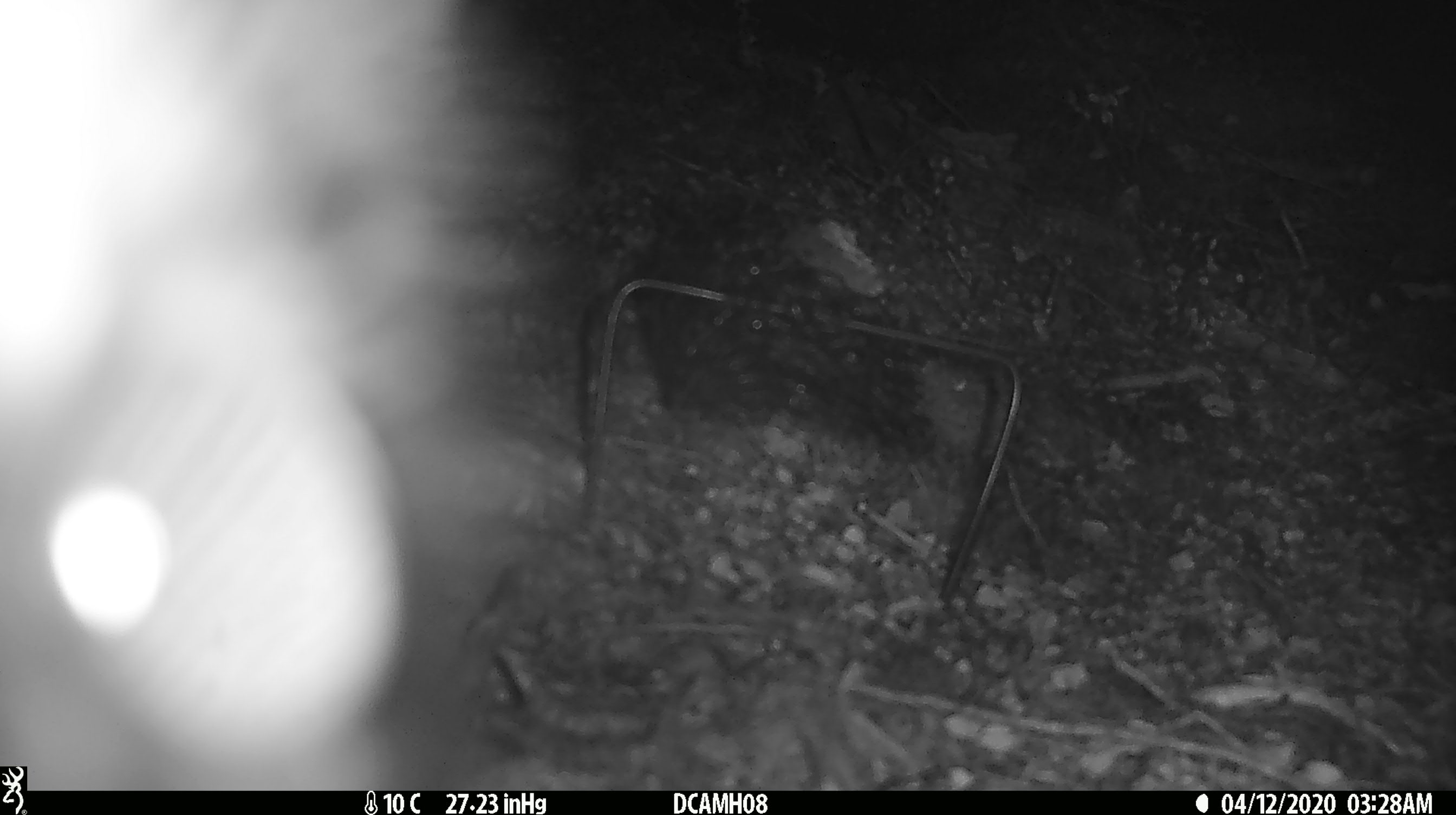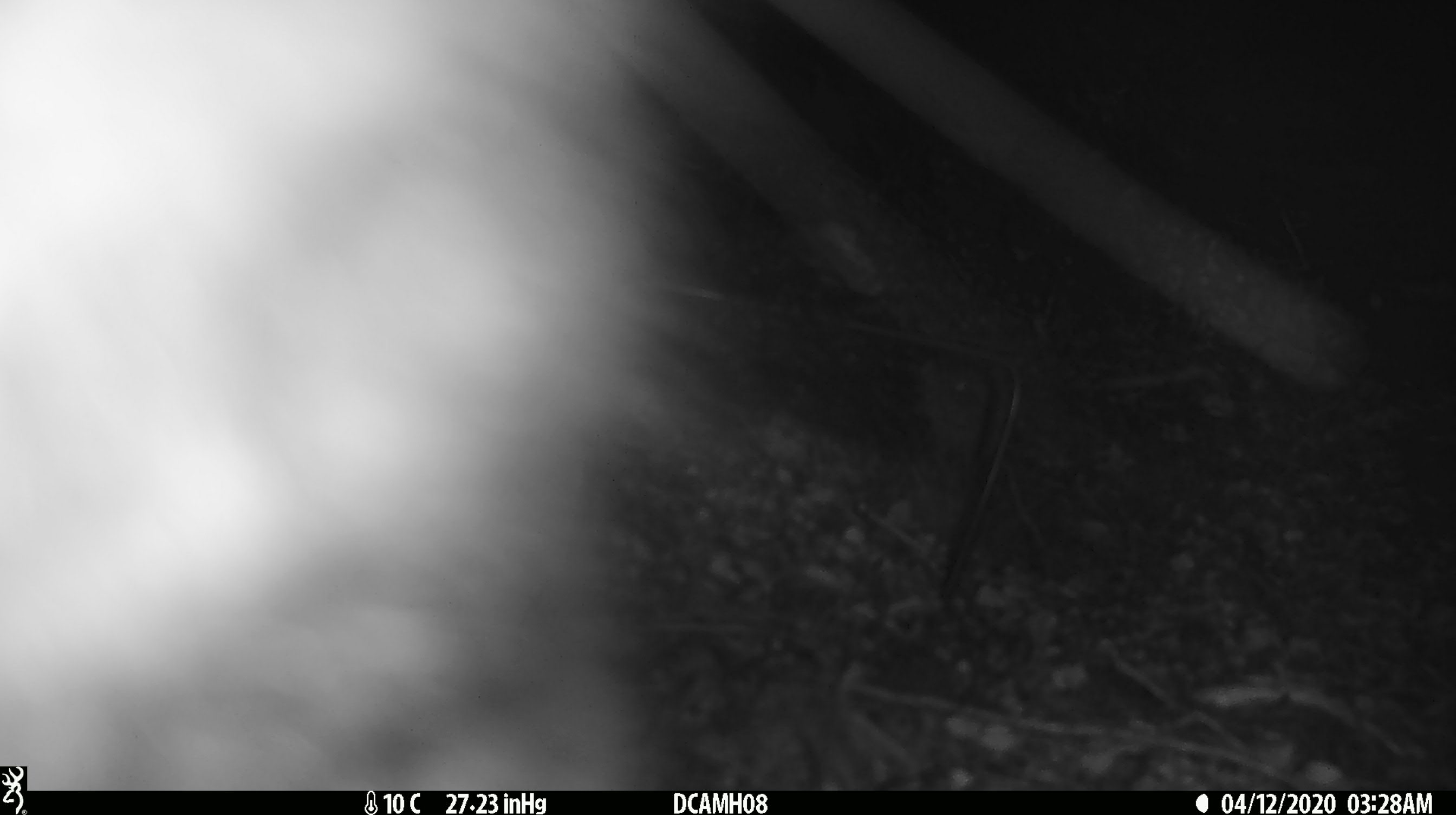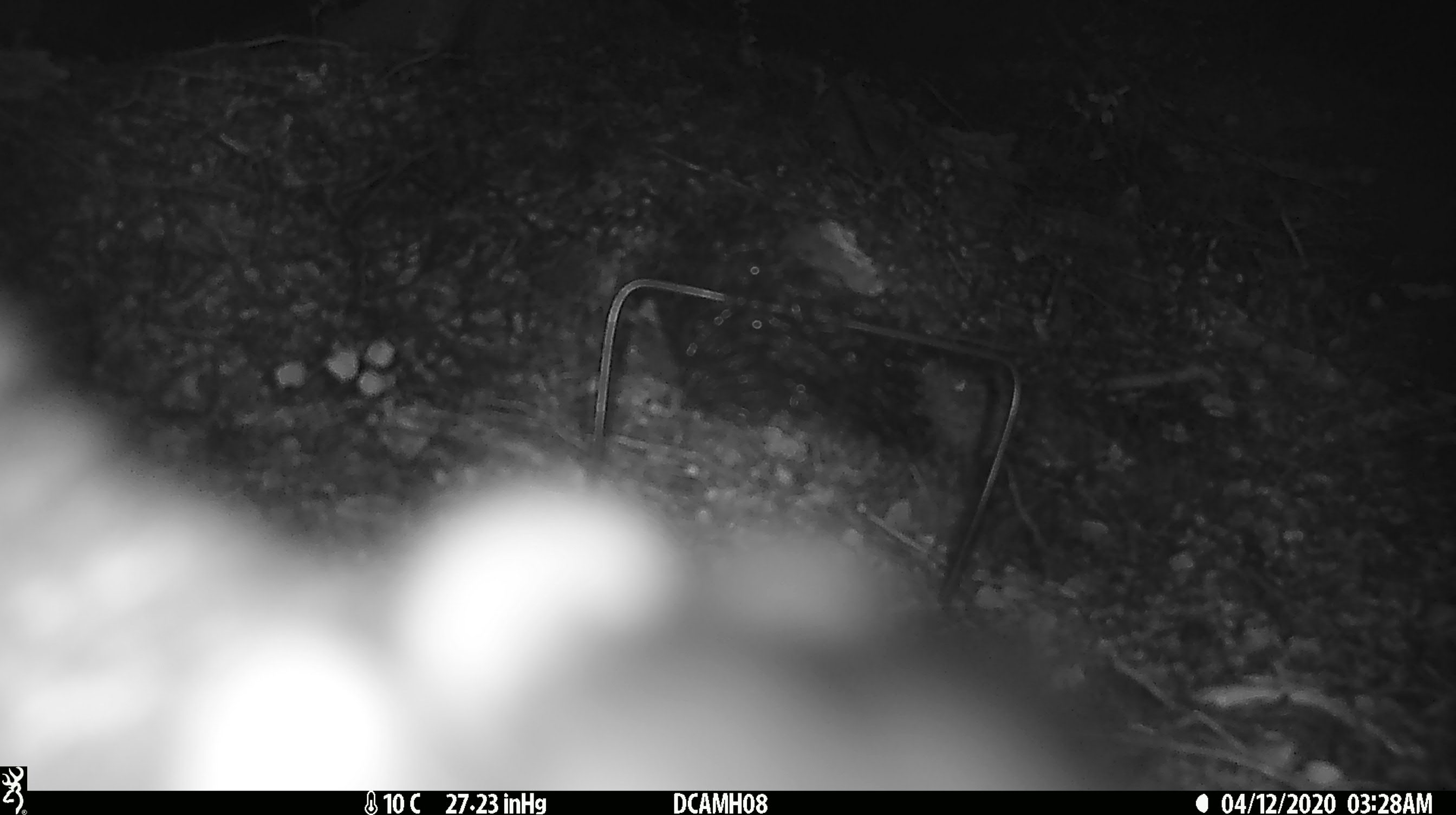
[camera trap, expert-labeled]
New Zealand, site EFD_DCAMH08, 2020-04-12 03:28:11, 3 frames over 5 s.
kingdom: Animalia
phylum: Chordata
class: Mammalia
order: Diprotodontia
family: Phalangeridae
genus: Trichosurus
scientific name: Trichosurus vulpecula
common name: common brushtail possum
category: possum